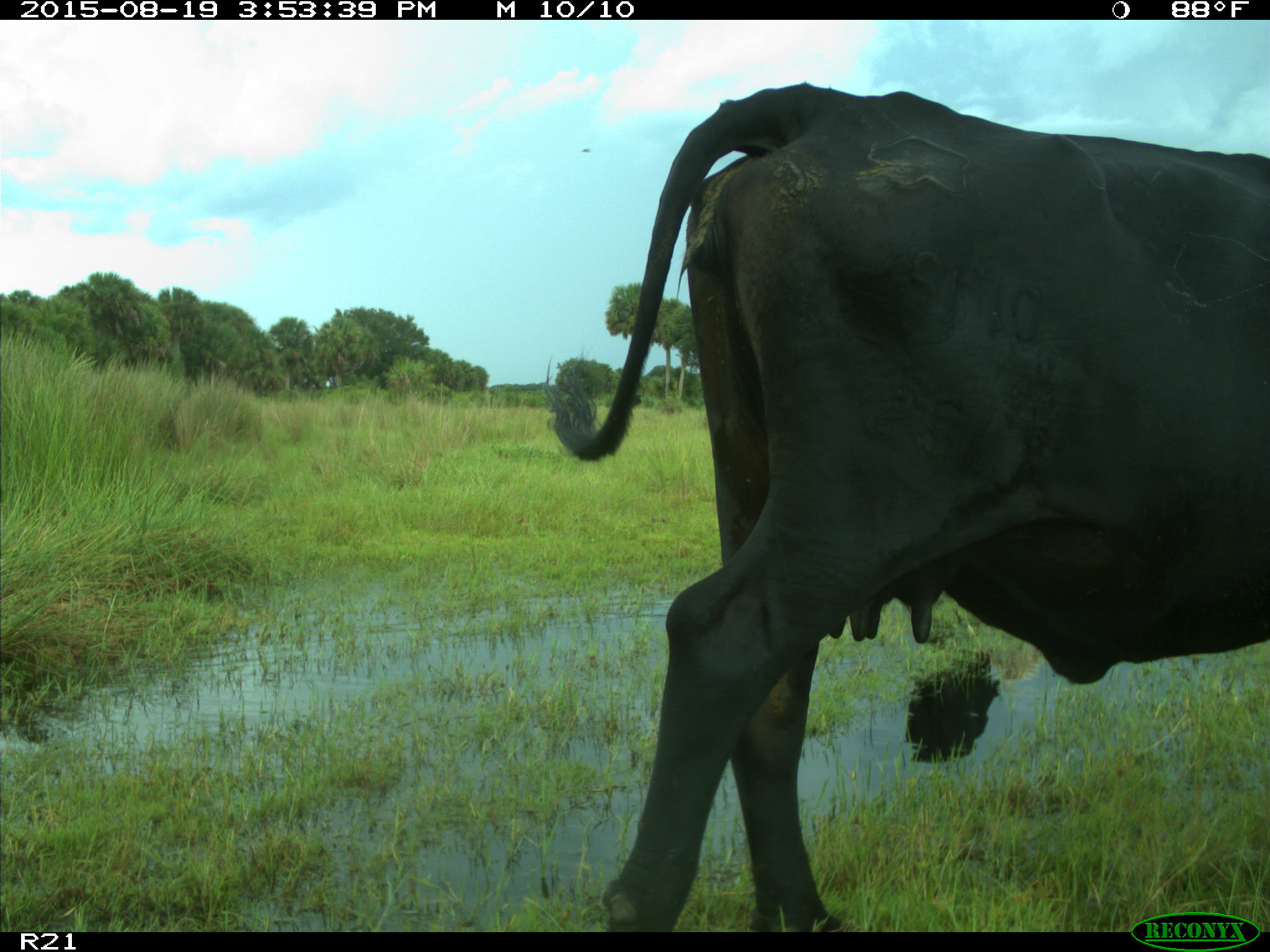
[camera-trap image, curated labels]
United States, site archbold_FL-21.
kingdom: Animalia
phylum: Chordata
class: Mammalia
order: Artiodactyla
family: Bovidae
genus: Bos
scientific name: Bos taurus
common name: domestic cow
Bos taurus (domestic cow).